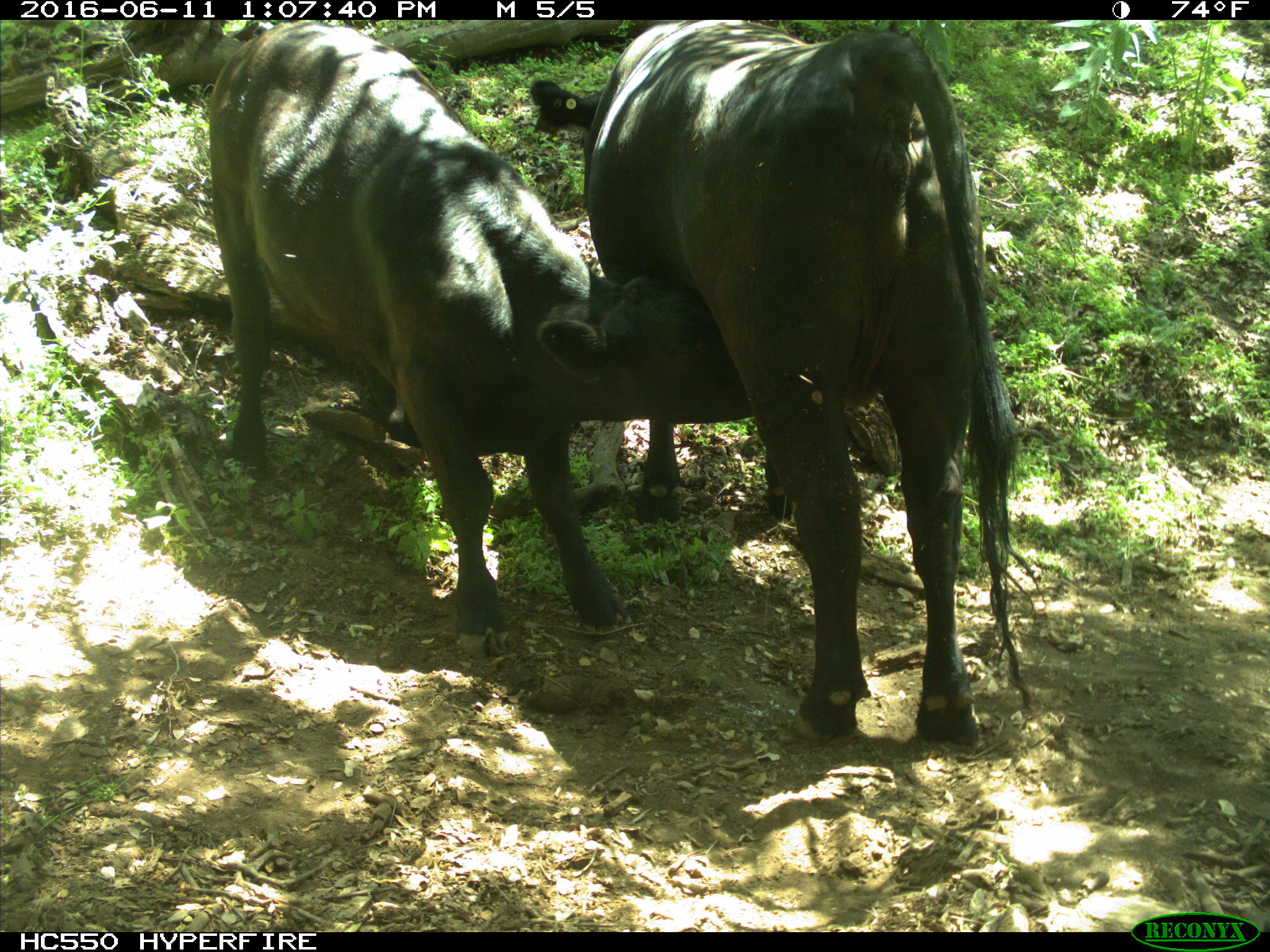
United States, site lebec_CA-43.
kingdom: Animalia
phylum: Chordata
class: Mammalia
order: Artiodactyla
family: Bovidae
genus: Bos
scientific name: Bos taurus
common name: domestic cow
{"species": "Bos taurus (domestic cow)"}